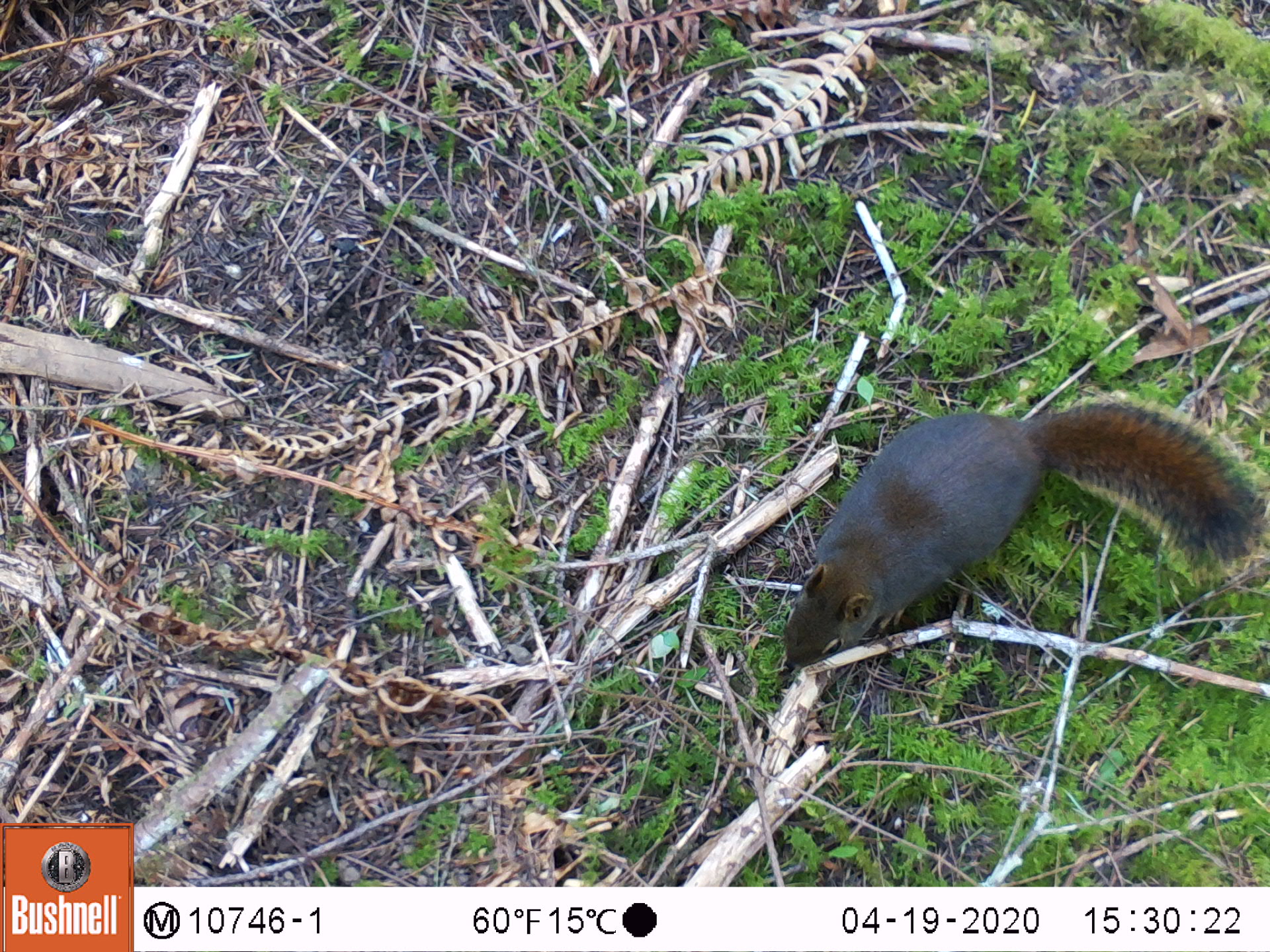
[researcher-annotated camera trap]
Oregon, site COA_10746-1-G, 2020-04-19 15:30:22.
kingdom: Animalia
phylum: Chordata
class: Mammalia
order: Rodentia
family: Sciuridae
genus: Tamiasciurus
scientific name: Tamiasciurus douglasii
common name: douglas squirrel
Douglas squirrel (Tamiasciurus douglasii).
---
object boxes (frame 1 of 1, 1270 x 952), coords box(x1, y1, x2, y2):
douglas squirrel: box(770, 395, 1255, 682)